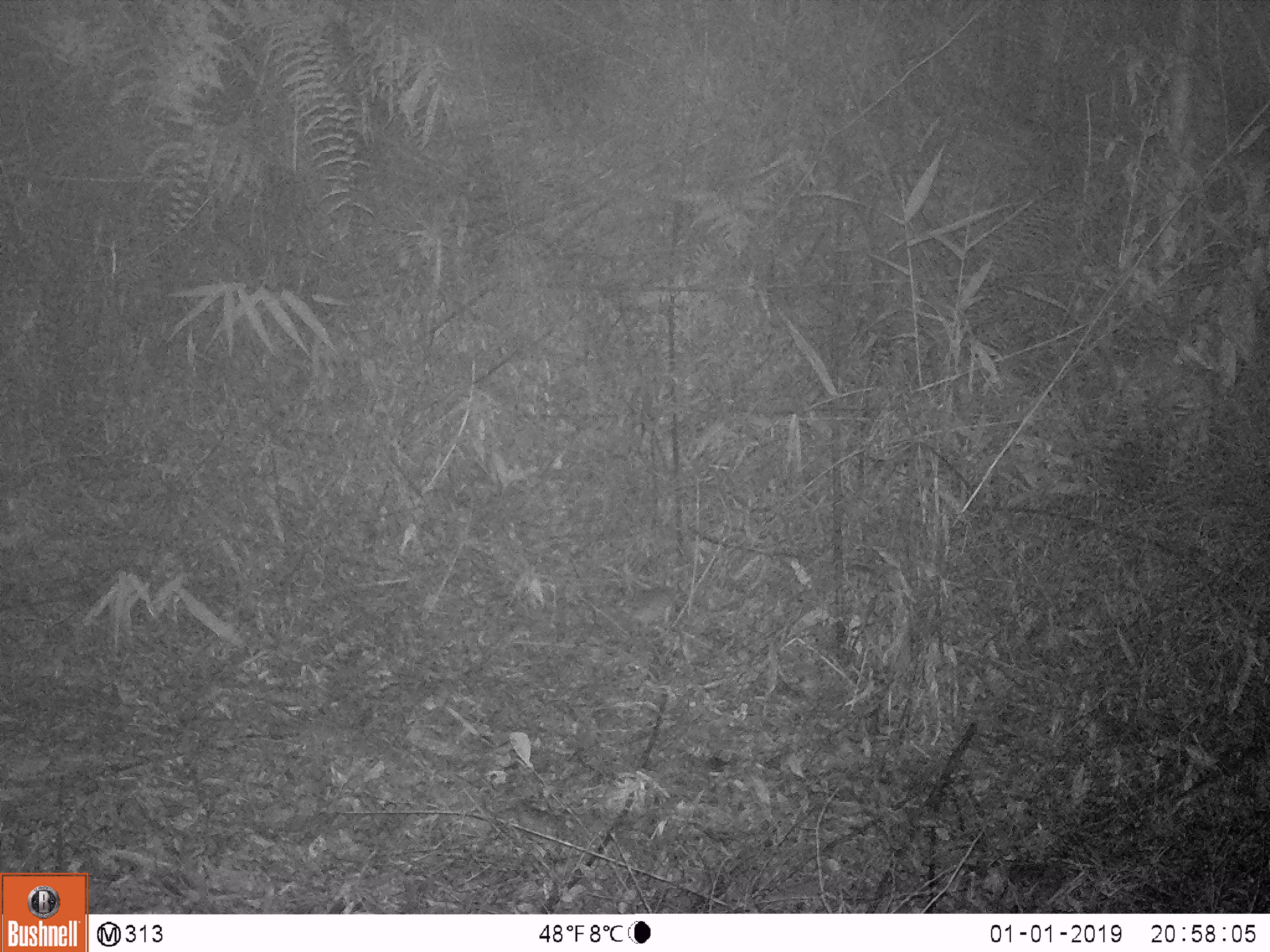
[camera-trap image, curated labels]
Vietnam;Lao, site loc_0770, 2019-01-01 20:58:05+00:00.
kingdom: Animalia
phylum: Chordata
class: Mammalia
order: Rodentia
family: Muridae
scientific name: Muridae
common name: old-world mice and rats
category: unidentified murid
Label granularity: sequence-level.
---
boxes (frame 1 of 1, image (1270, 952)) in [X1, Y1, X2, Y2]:
unidentified murid: [619, 583, 679, 628]